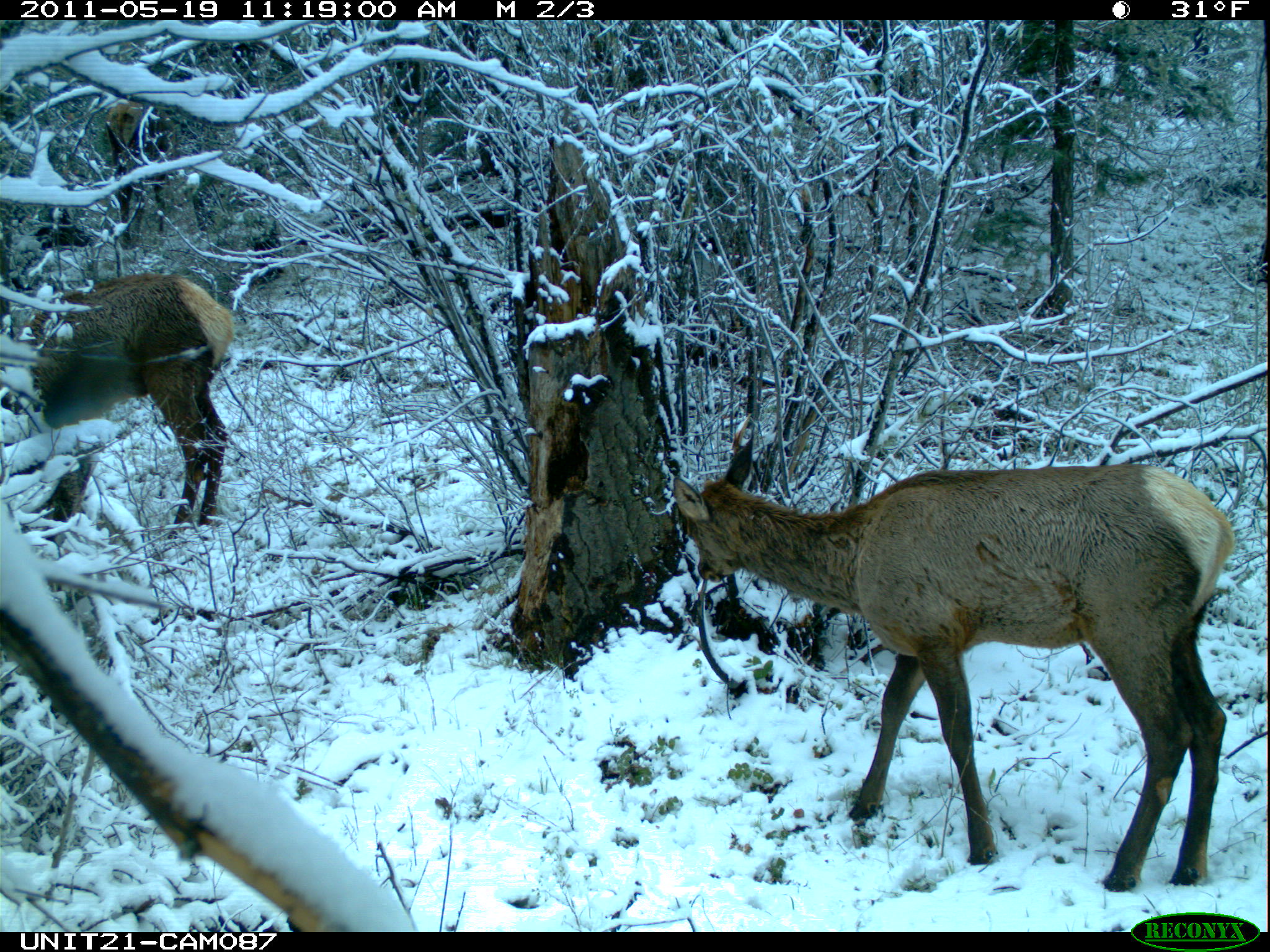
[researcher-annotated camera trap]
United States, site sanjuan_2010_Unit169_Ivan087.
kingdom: Animalia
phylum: Chordata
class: Mammalia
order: Artiodactyla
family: Cervidae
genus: Cervus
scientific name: Cervus elaphus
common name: red deer